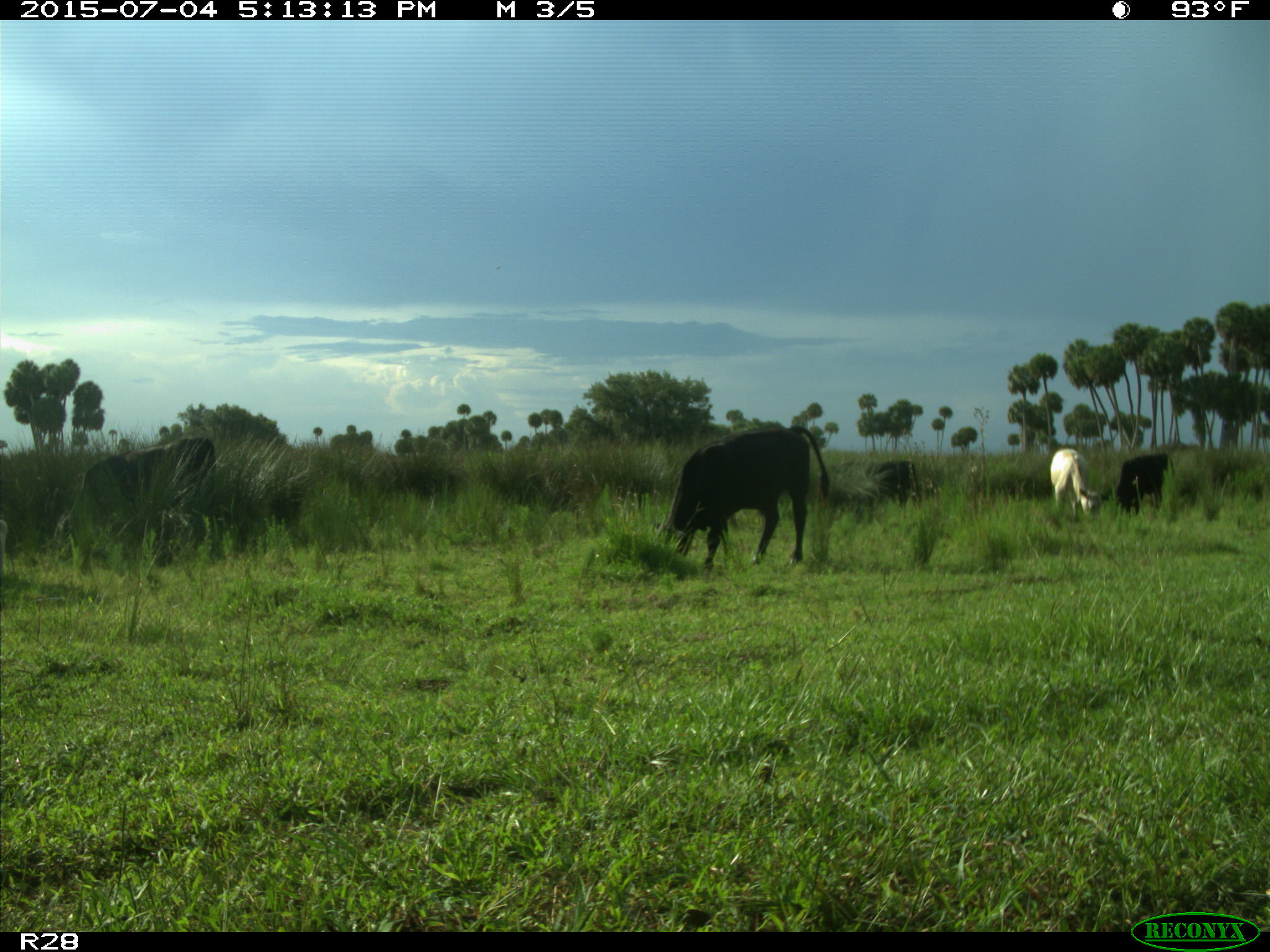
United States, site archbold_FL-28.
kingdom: Animalia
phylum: Chordata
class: Mammalia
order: Artiodactyla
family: Bovidae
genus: Bos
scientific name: Bos taurus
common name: domestic cow